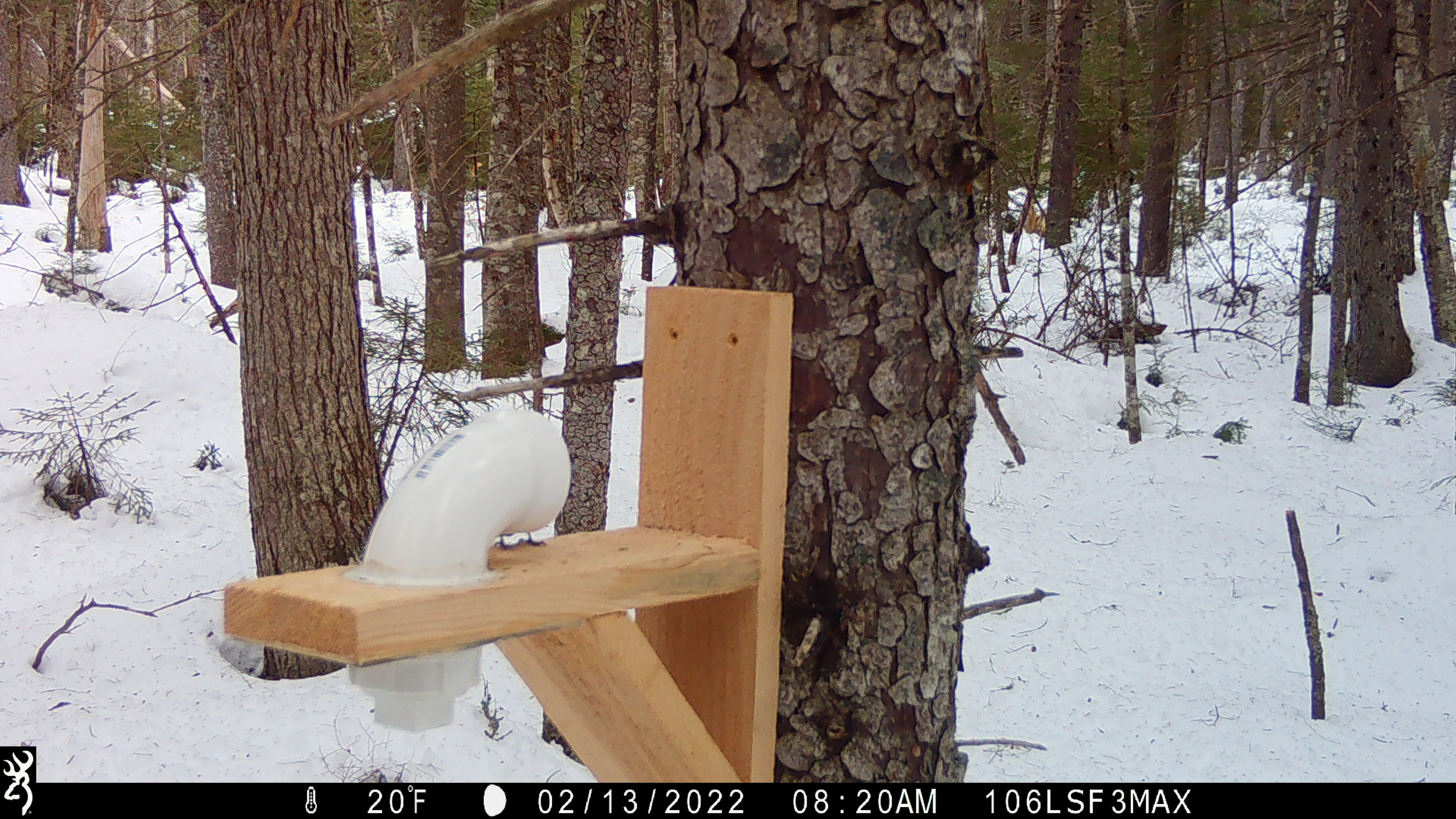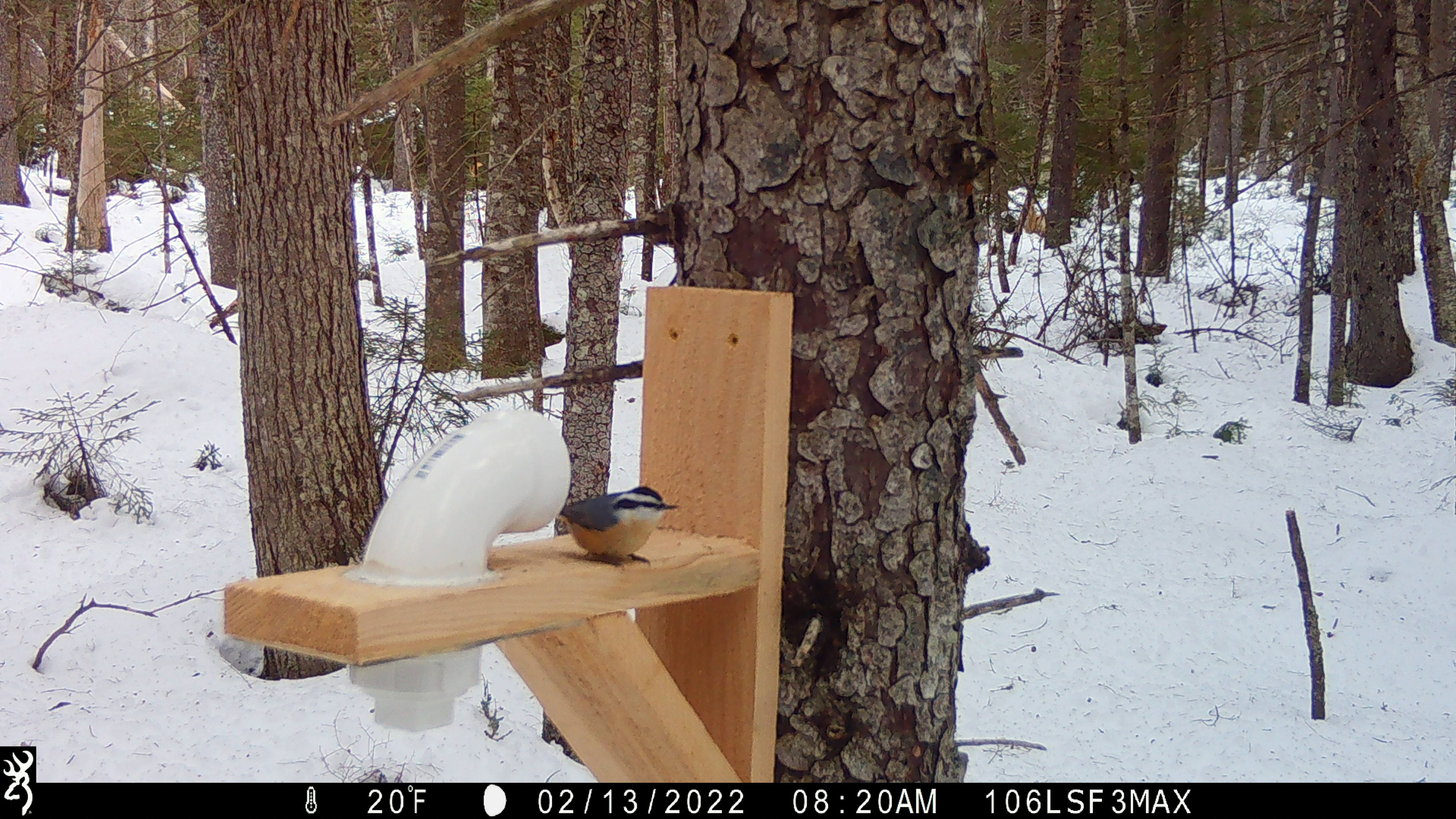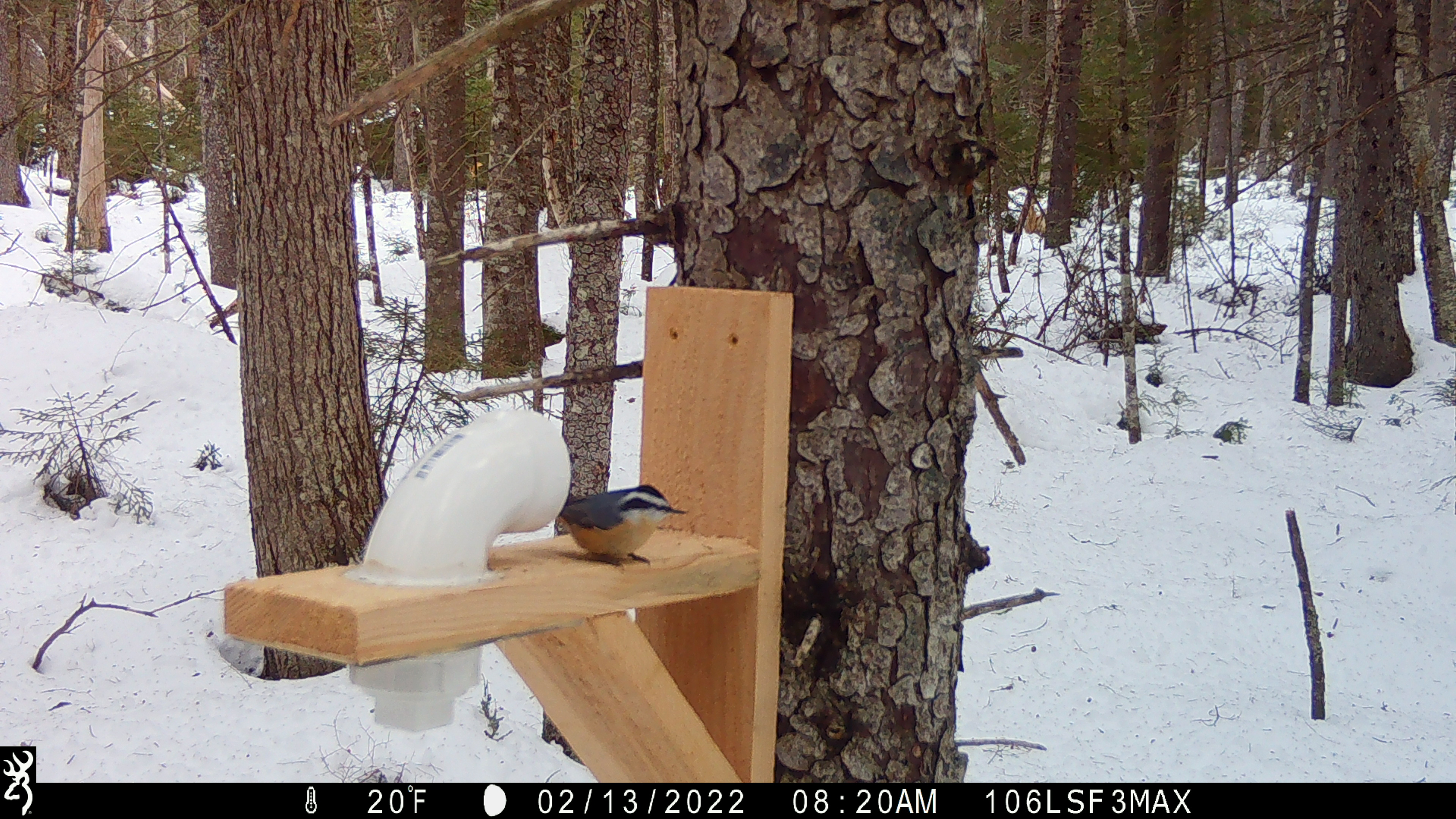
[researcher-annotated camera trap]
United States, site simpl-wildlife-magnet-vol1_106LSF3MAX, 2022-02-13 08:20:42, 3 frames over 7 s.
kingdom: Animalia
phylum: Chordata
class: Aves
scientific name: Aves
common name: bird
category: bird sp.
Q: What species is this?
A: Bird sp. (bird) (Aves).